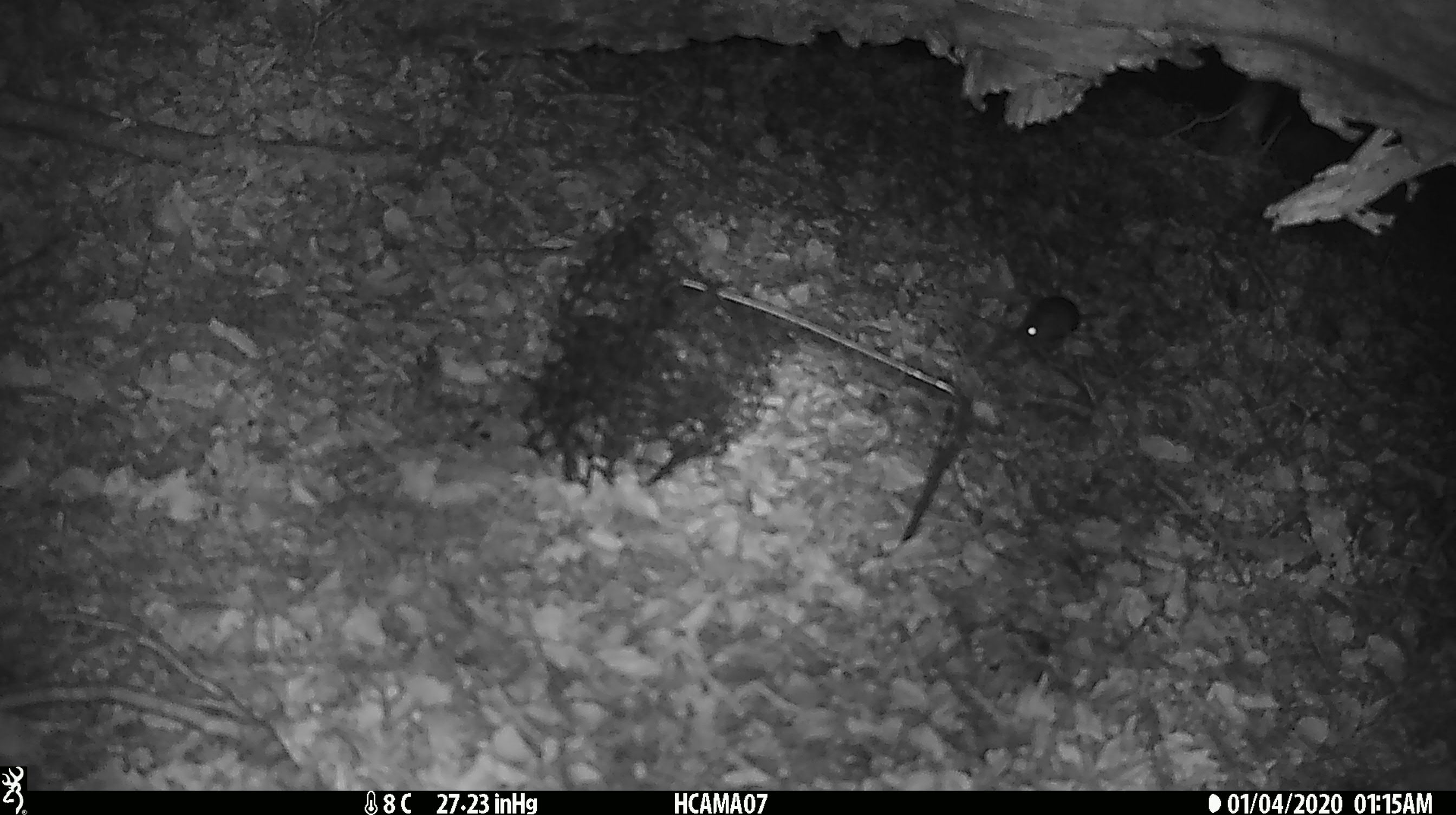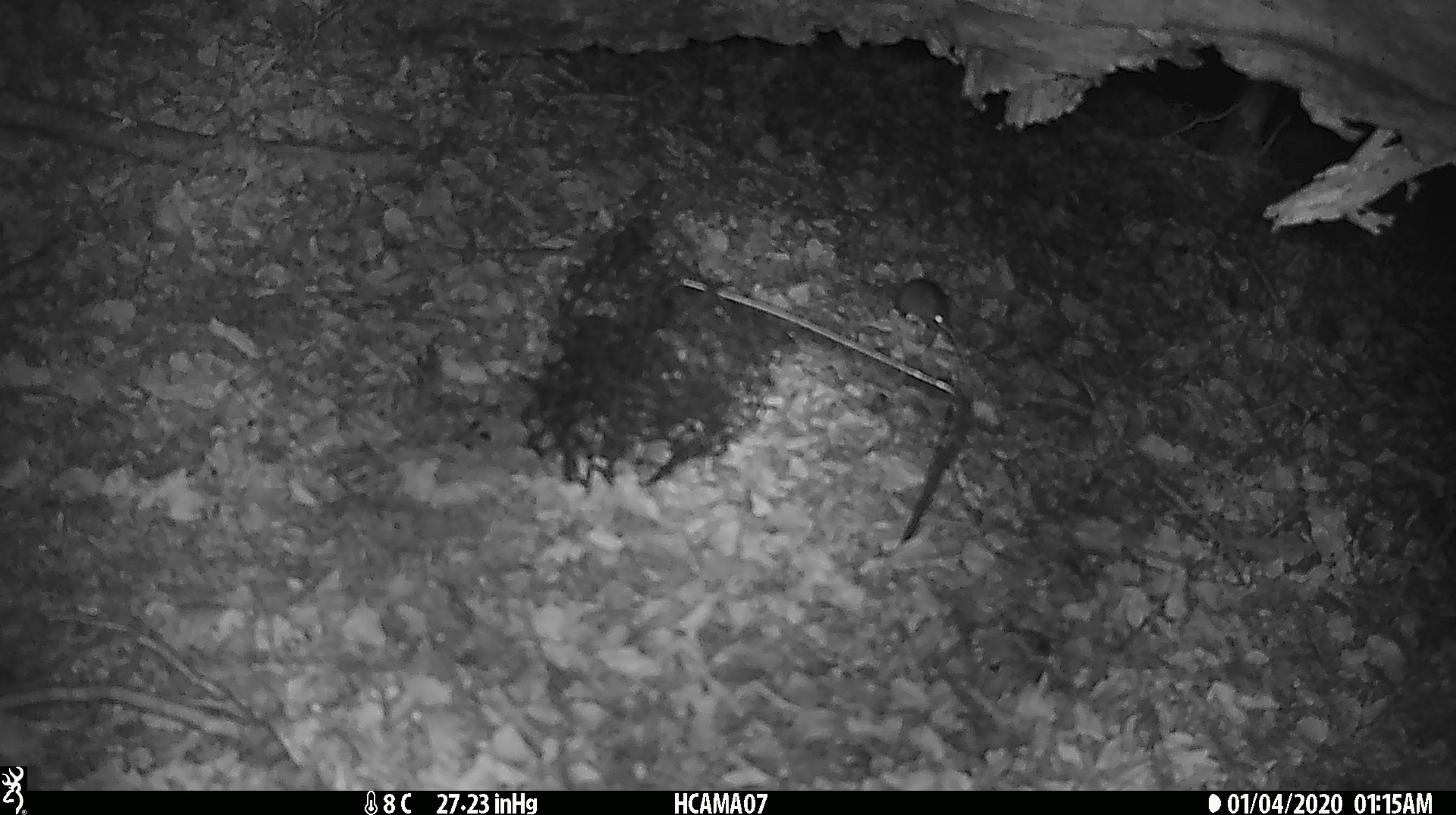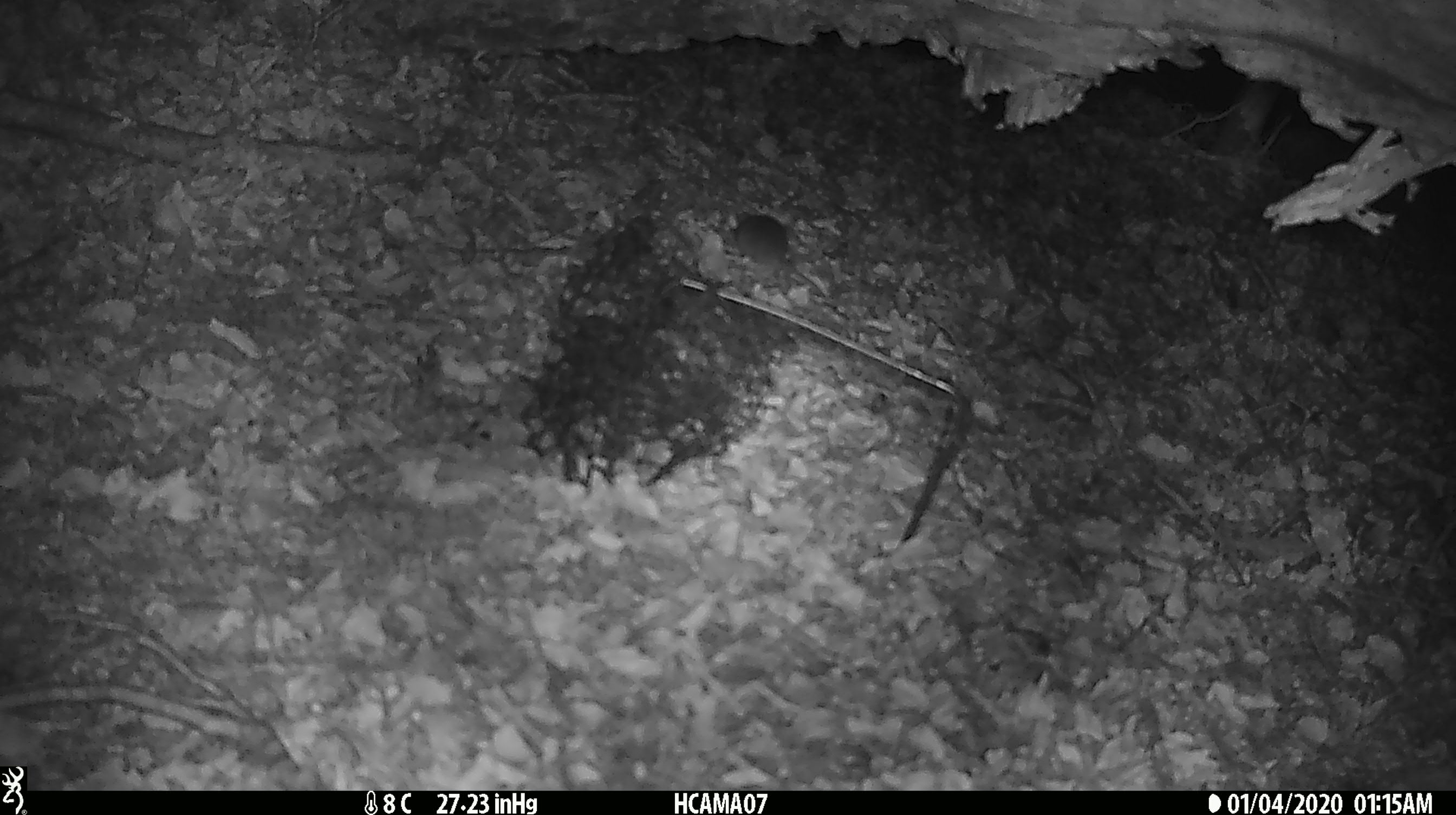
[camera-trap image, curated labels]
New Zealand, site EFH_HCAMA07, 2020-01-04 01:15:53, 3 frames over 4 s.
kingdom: Animalia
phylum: Chordata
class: Mammalia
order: Rodentia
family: Muridae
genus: Mus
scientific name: Mus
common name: mouse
Mouse (Mus).